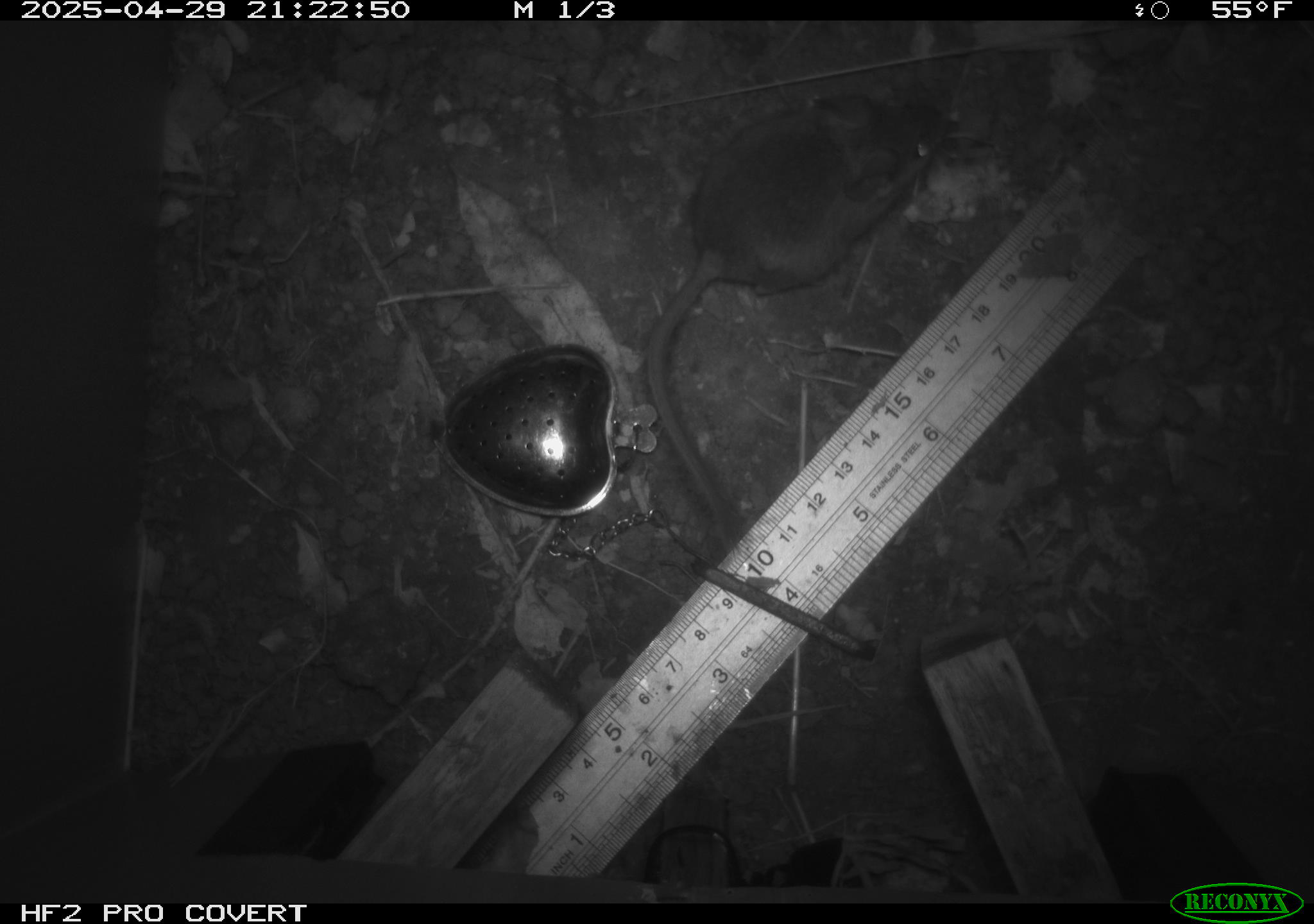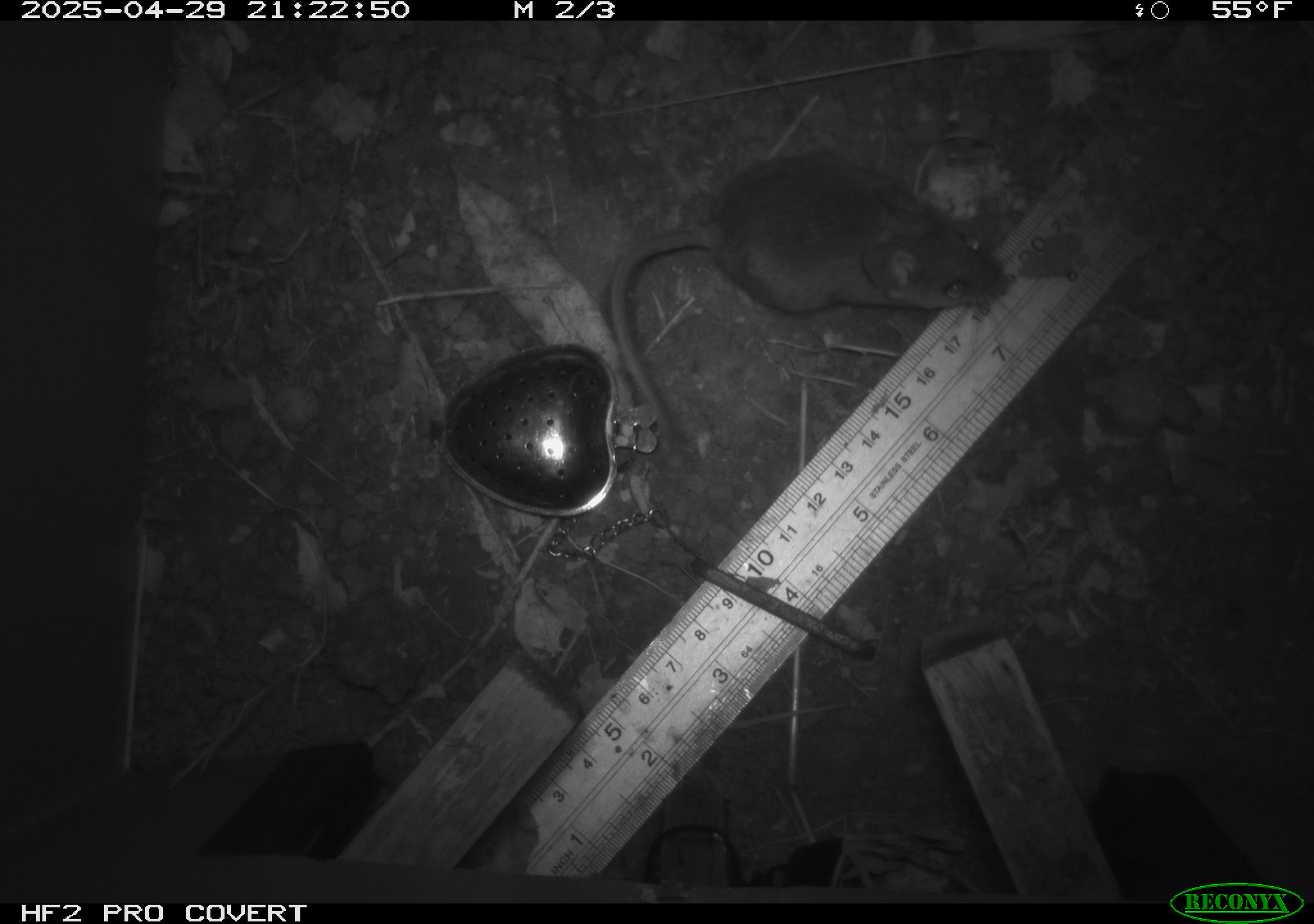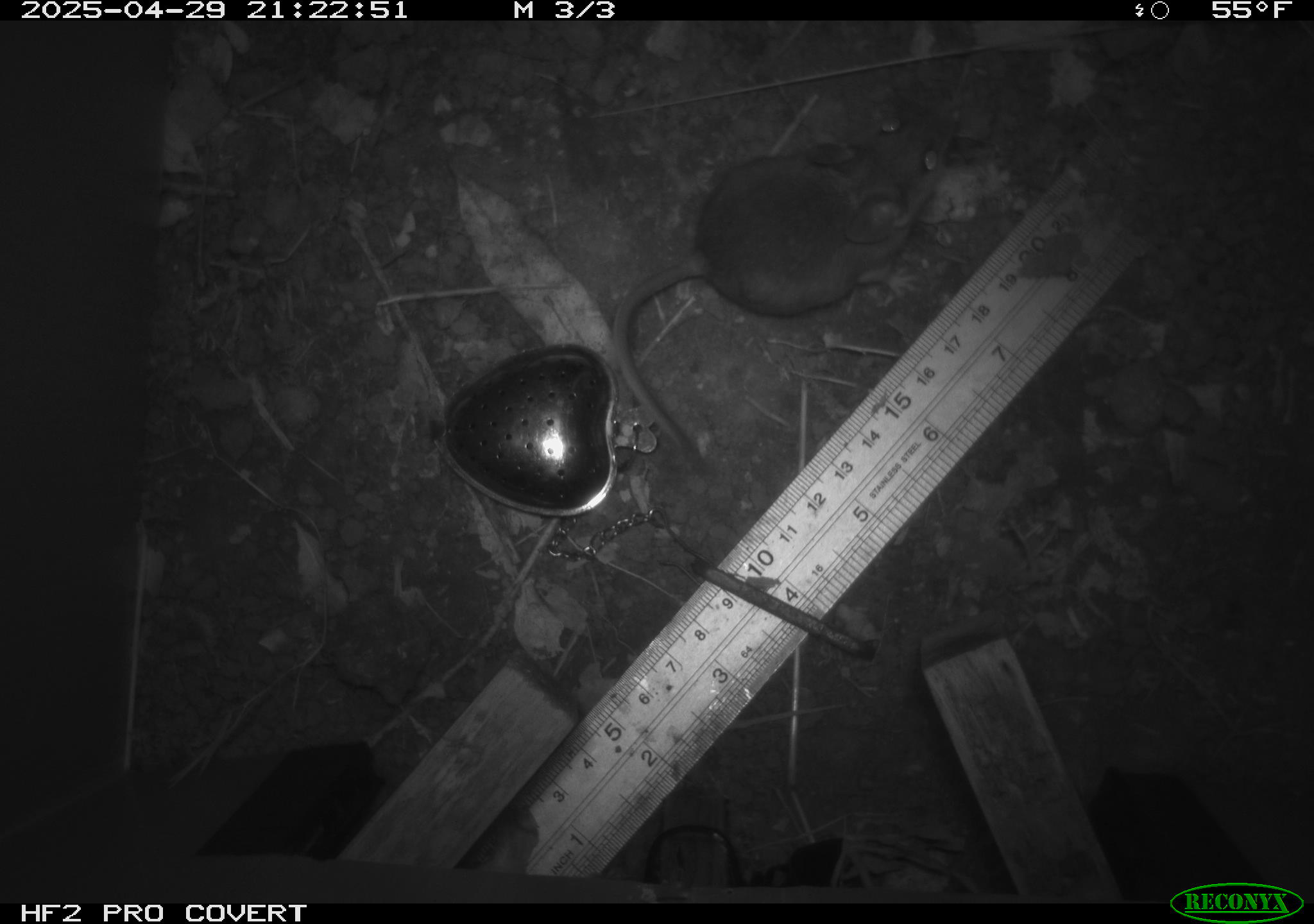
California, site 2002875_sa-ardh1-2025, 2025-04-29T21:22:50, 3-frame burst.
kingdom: Animalia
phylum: Chordata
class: Mammalia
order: Rodentia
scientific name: Rodentia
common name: mouse species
Mouse species (Rodentia).